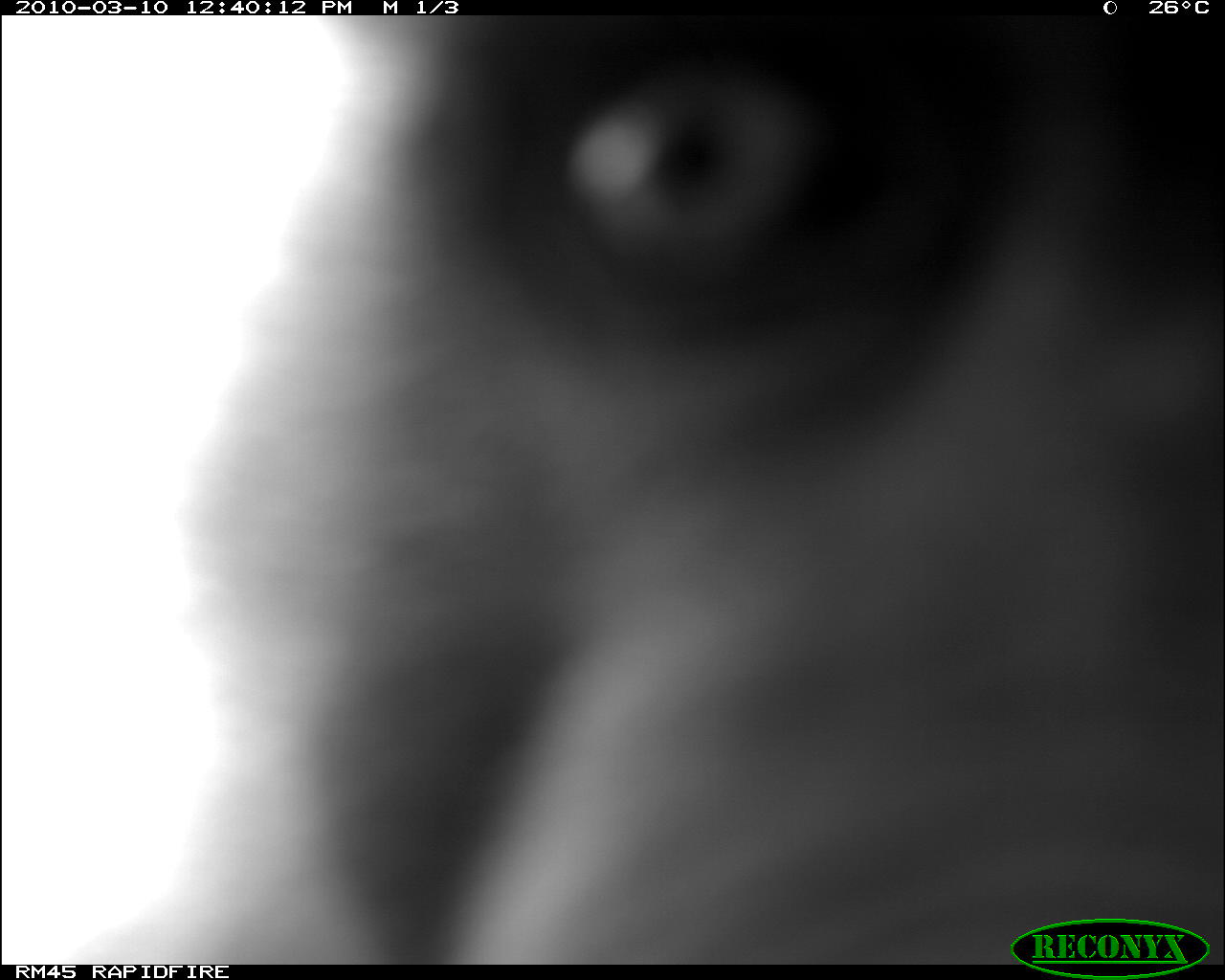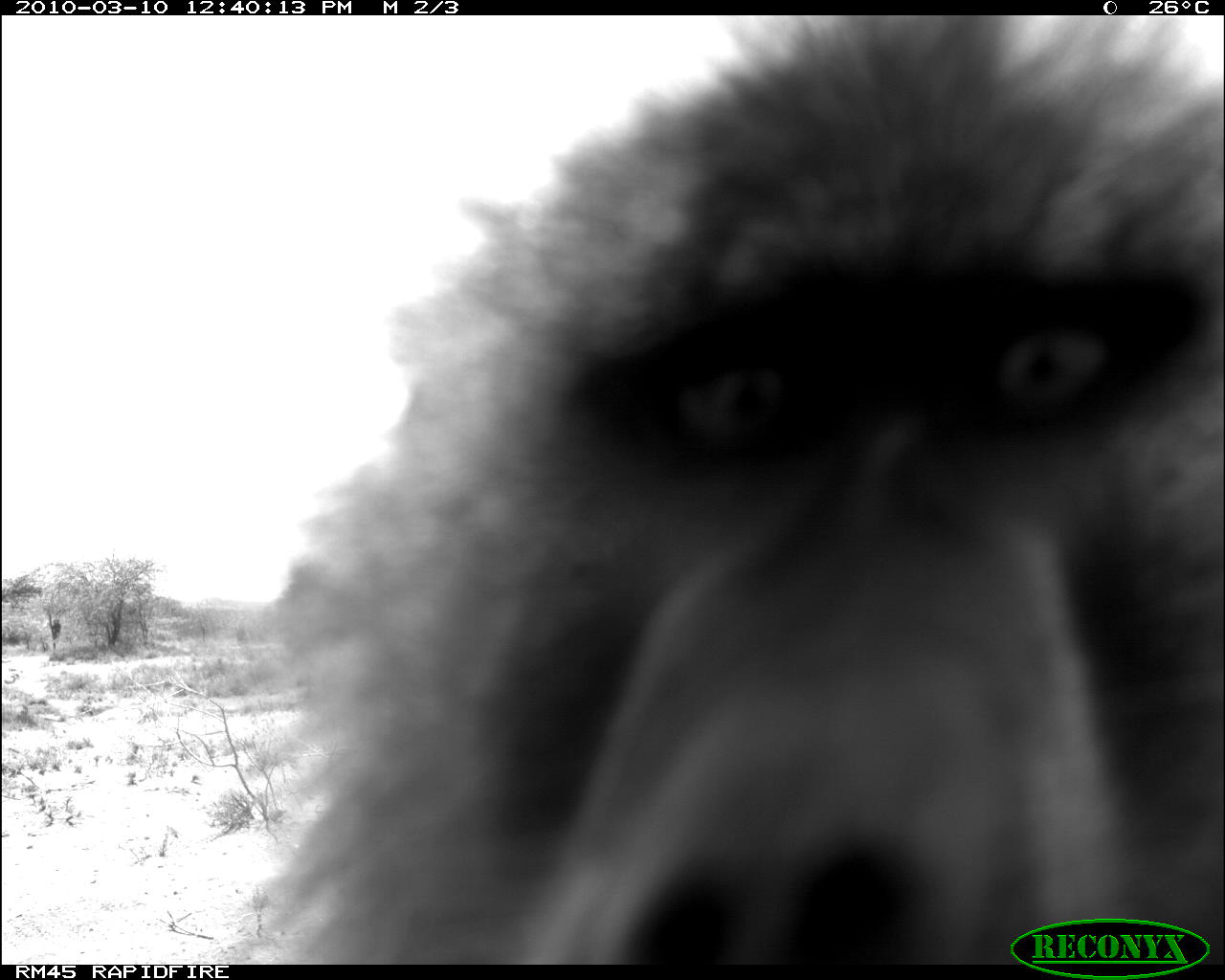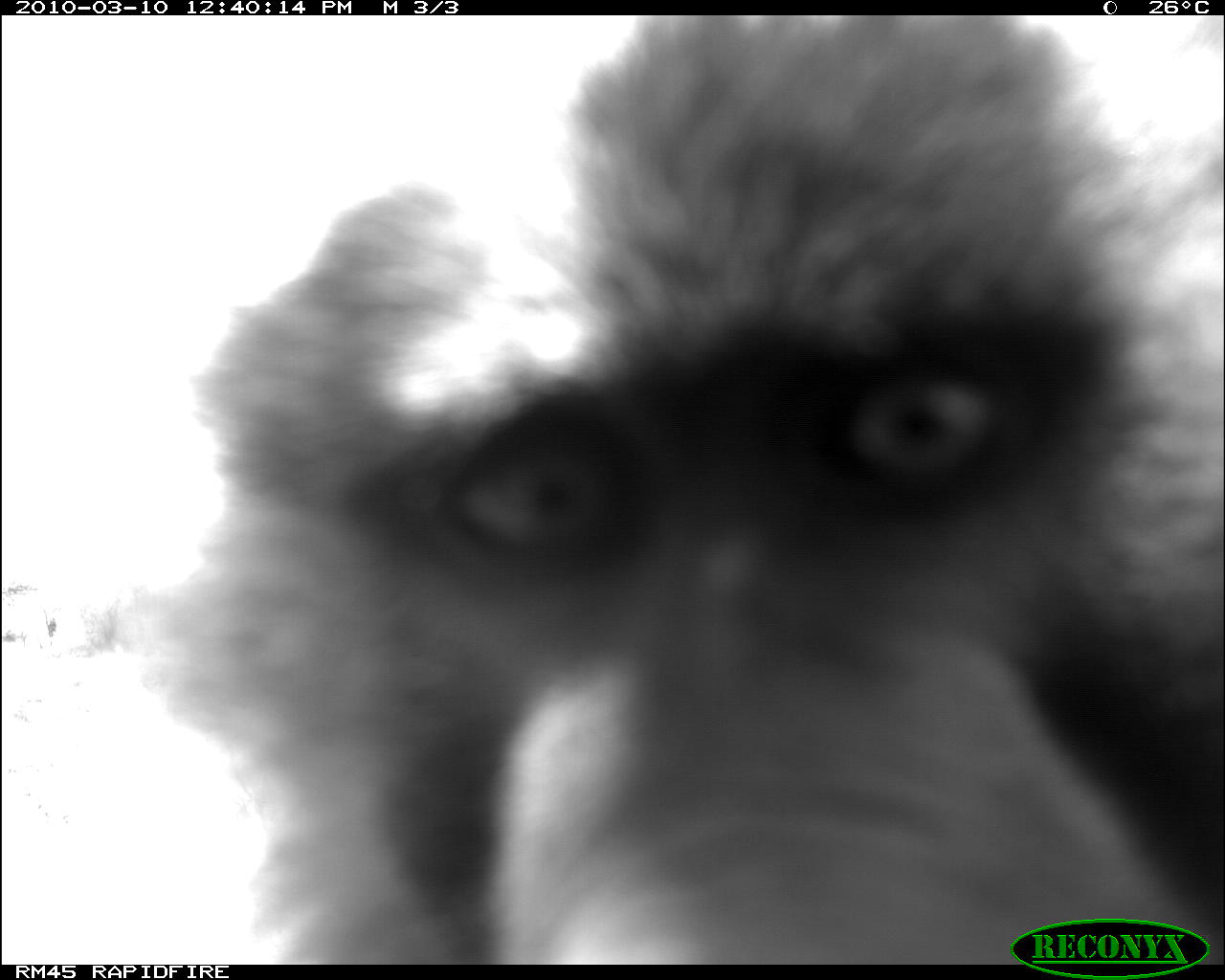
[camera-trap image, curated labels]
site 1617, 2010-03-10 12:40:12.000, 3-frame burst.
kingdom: Animalia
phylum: Chordata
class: Mammalia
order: Primates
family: Cercopithecidae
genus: Papio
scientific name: Papio anubis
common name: olive baboon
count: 1